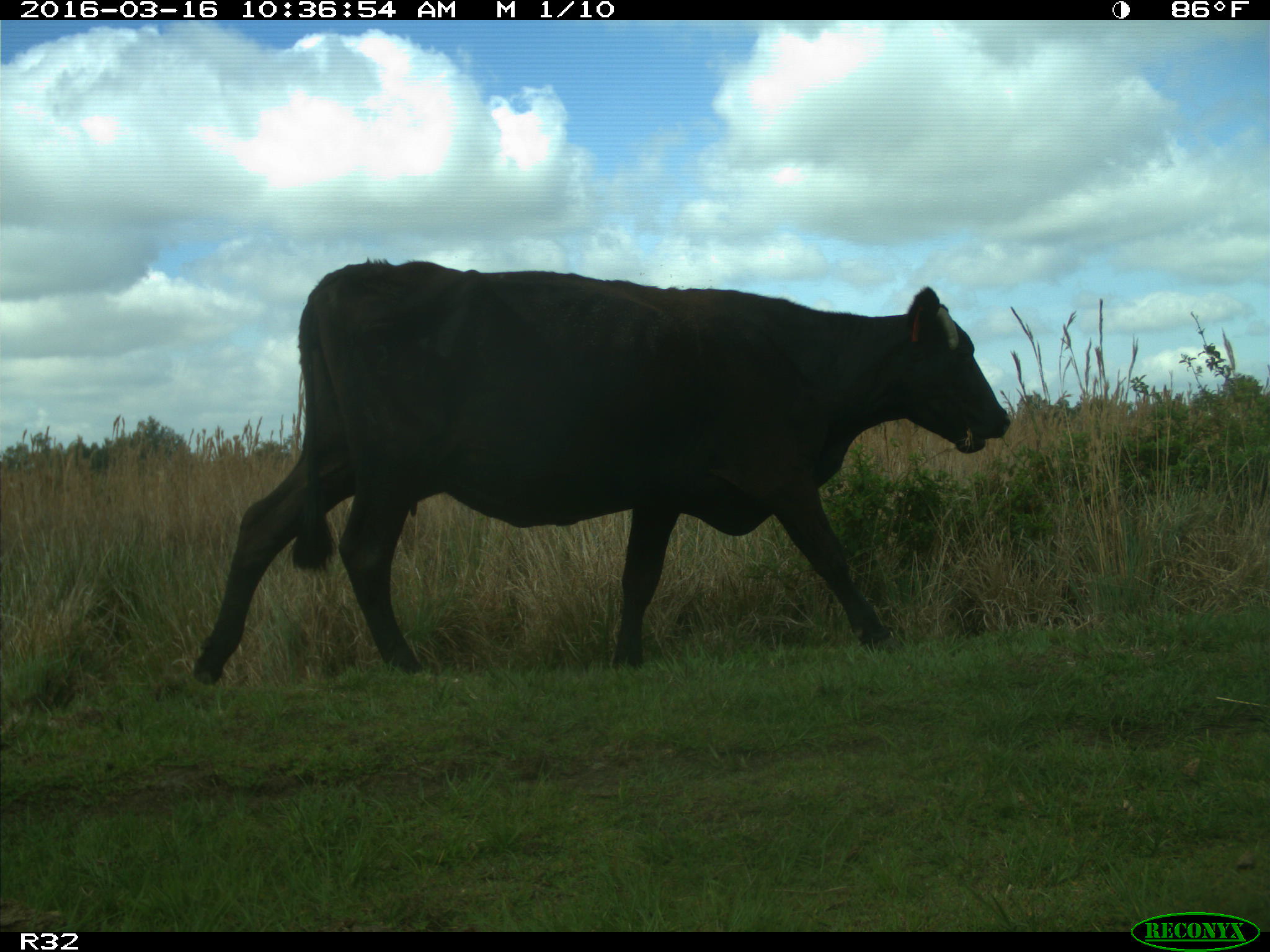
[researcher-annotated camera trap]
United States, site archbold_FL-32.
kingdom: Animalia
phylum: Chordata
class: Mammalia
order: Artiodactyla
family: Bovidae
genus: Bos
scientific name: Bos taurus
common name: domestic cow